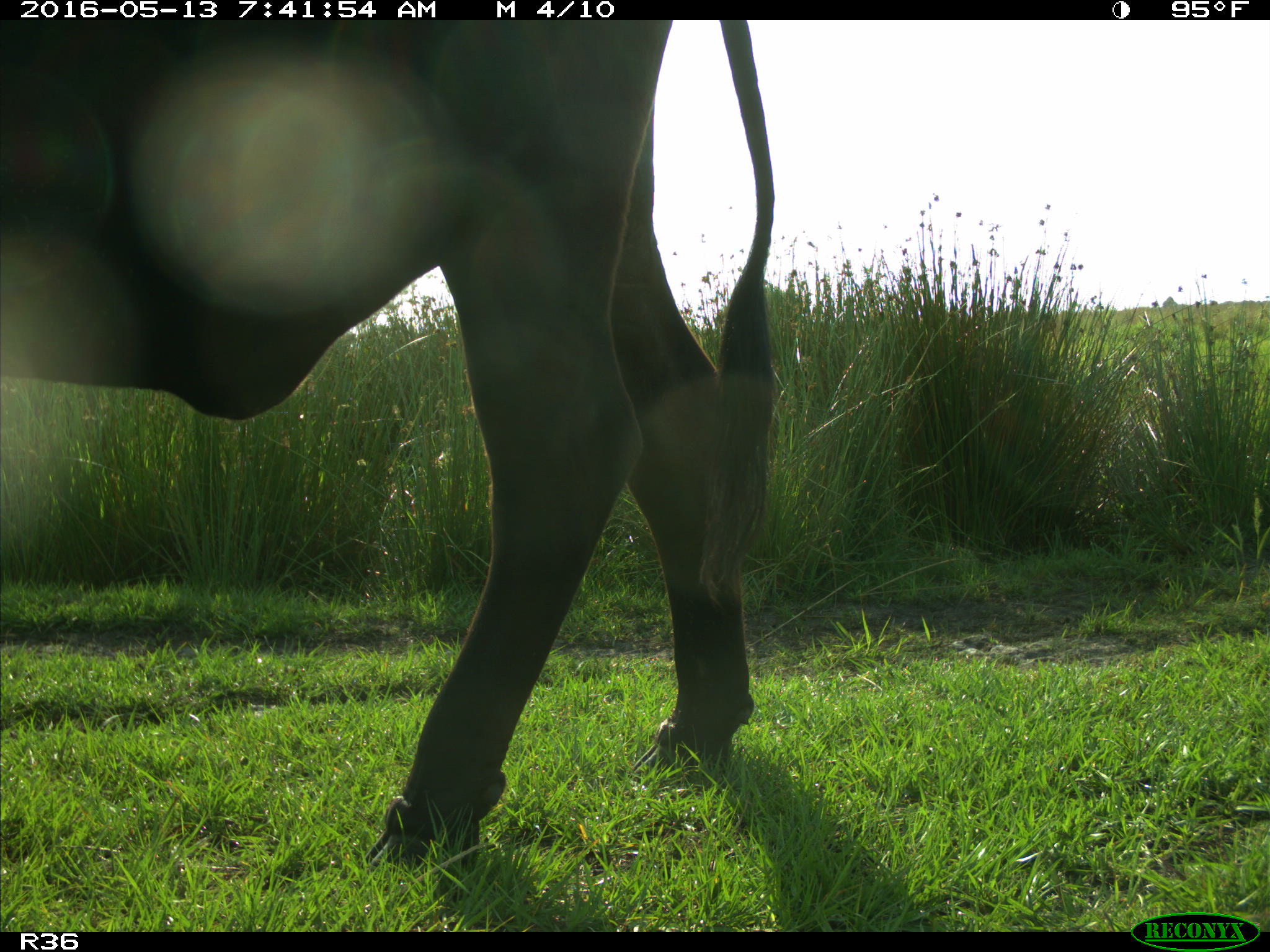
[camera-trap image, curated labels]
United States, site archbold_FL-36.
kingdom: Animalia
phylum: Chordata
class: Mammalia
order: Artiodactyla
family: Bovidae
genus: Bos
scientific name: Bos taurus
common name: domestic cow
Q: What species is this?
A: Bos taurus (domestic cow).